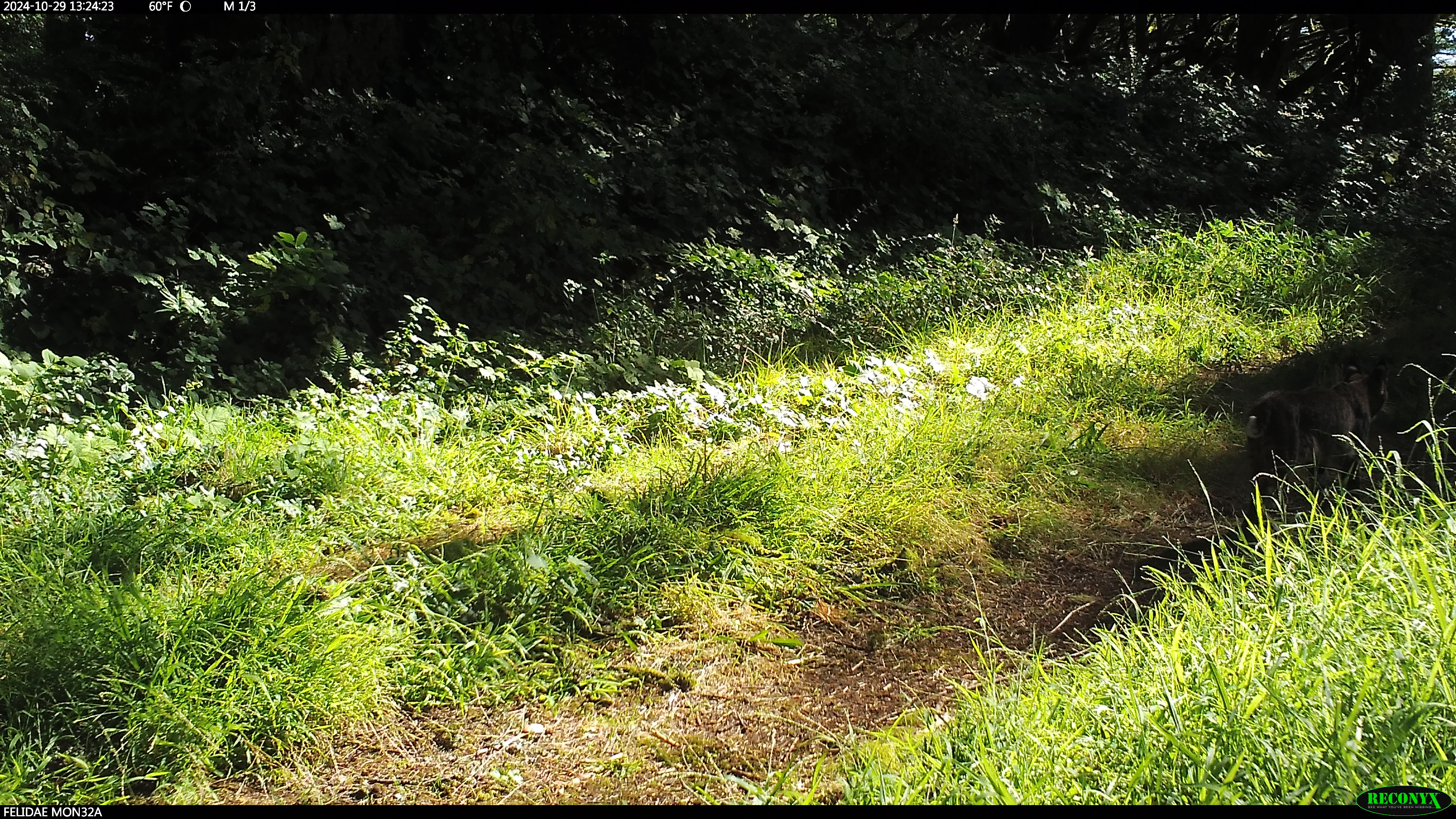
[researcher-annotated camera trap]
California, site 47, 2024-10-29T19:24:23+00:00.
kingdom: Animalia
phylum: Chordata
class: Mammalia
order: Carnivora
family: Felidae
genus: Lynx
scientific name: Lynx rufus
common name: bobcat